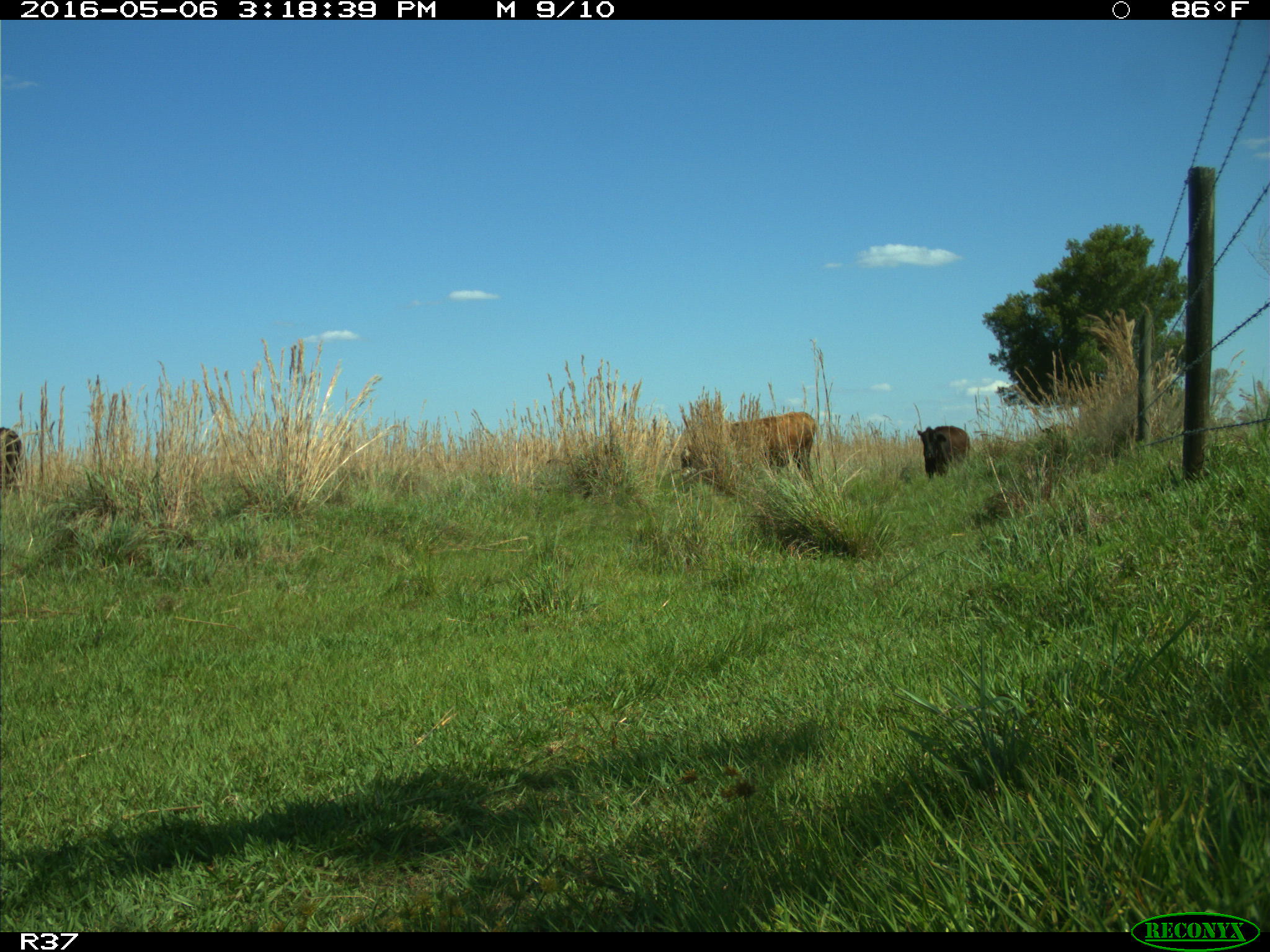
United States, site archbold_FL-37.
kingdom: Animalia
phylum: Chordata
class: Mammalia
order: Artiodactyla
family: Bovidae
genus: Bos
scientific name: Bos taurus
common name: domestic cow